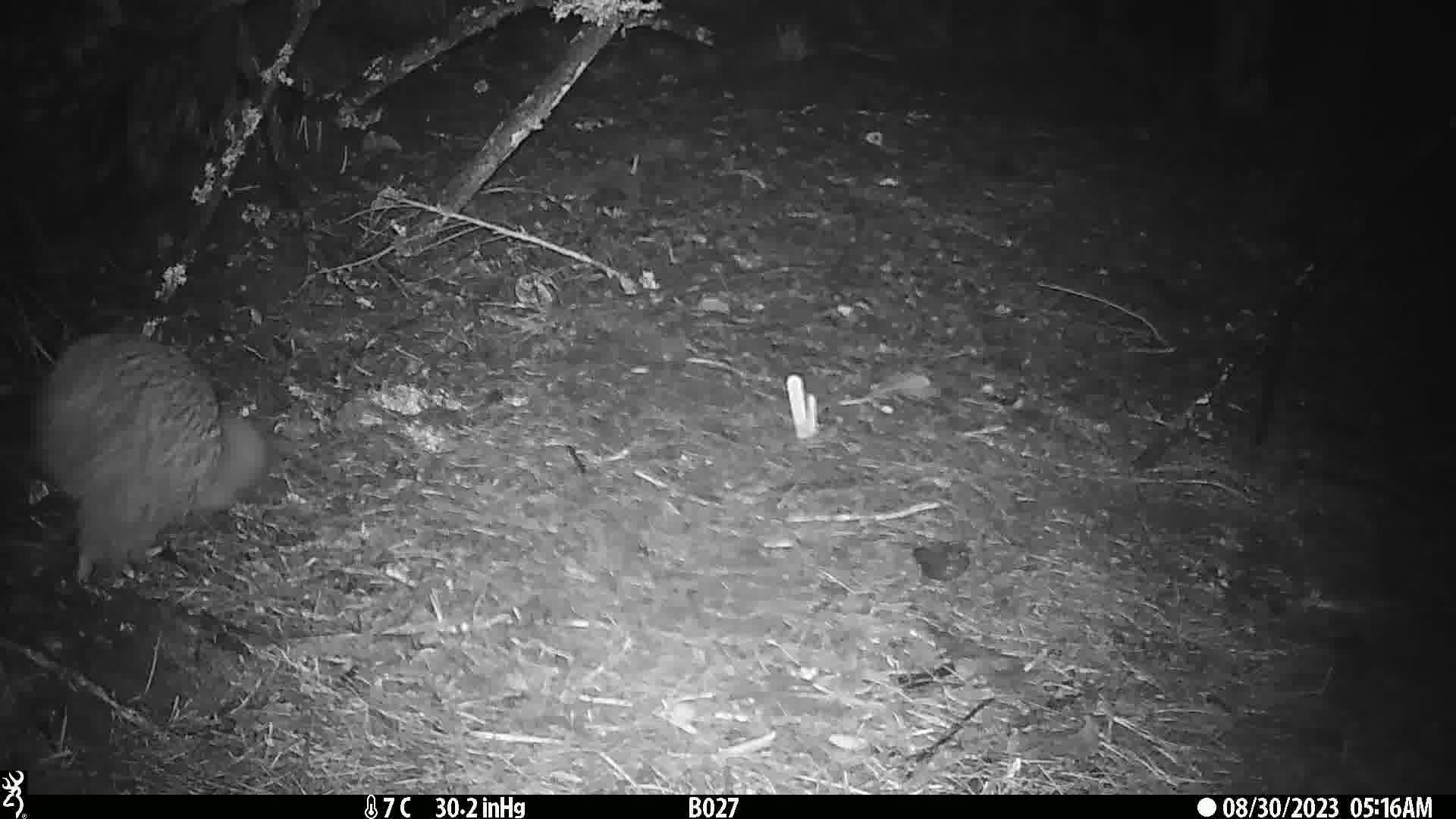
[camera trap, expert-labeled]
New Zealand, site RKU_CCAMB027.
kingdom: Animalia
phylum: Chordata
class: Aves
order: Apterygiformes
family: Apterygidae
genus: Apteryx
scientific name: Apteryx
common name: kiwi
Kiwi (Apteryx).